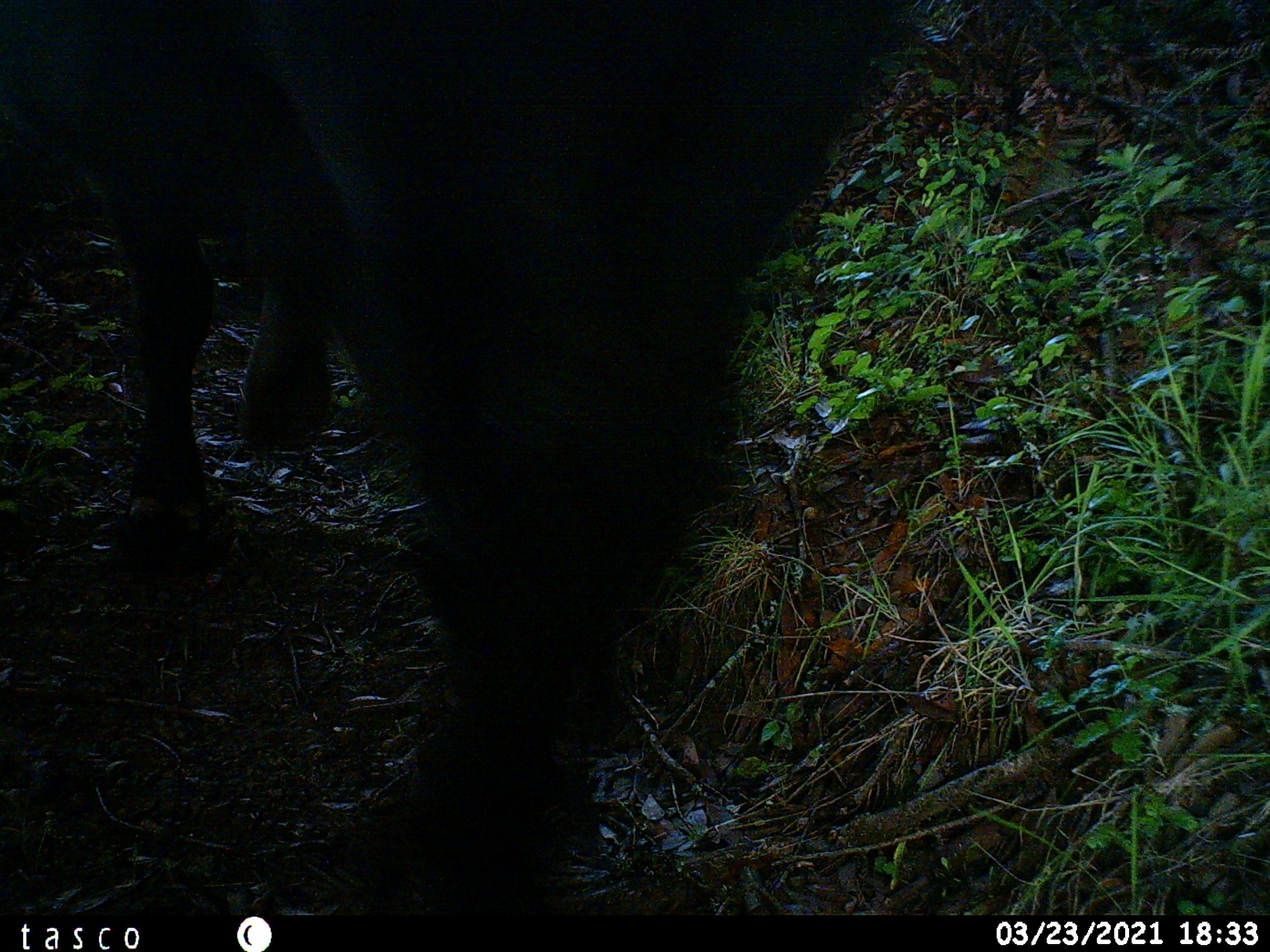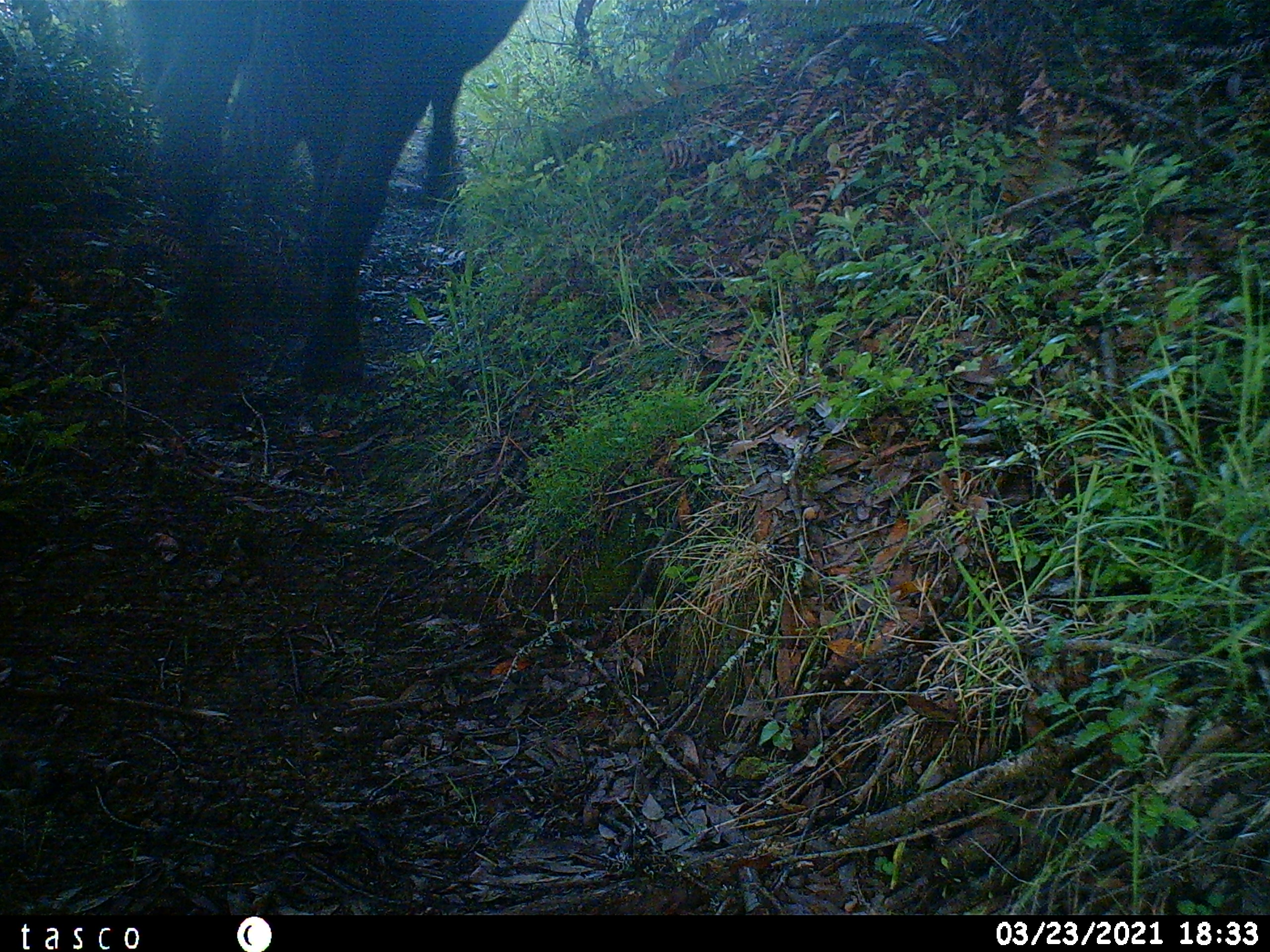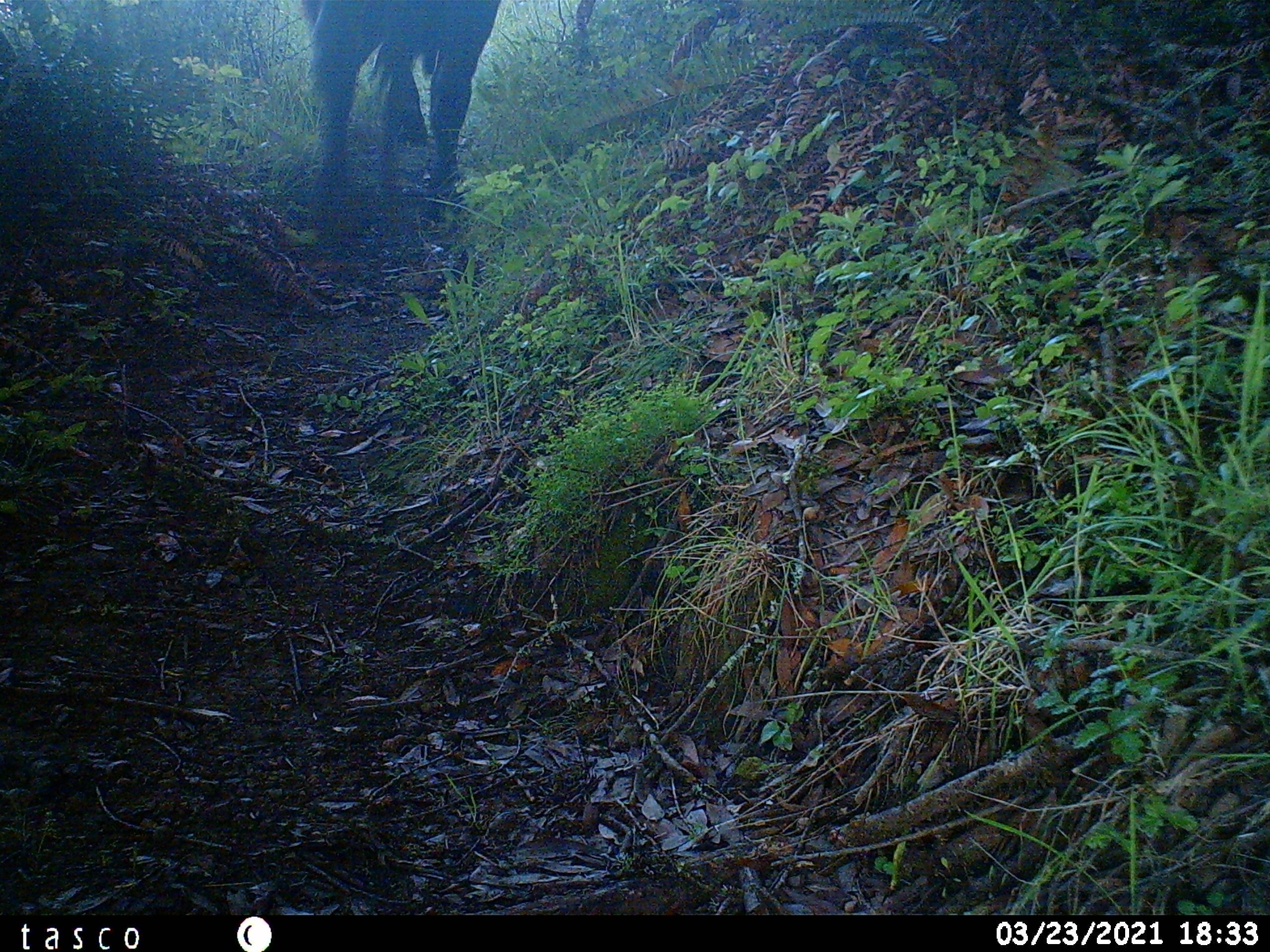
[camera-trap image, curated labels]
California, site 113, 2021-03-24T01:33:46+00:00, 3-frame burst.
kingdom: Animalia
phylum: Chordata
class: Mammalia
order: Artiodactyla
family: Bovidae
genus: Bos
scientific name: Bos taurus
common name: domestic cattle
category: cattle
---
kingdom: Animalia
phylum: Chordata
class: Mammalia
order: Artiodactyla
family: Cervidae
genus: Odocoileus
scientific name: Odocoileus hemionus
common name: mule deer